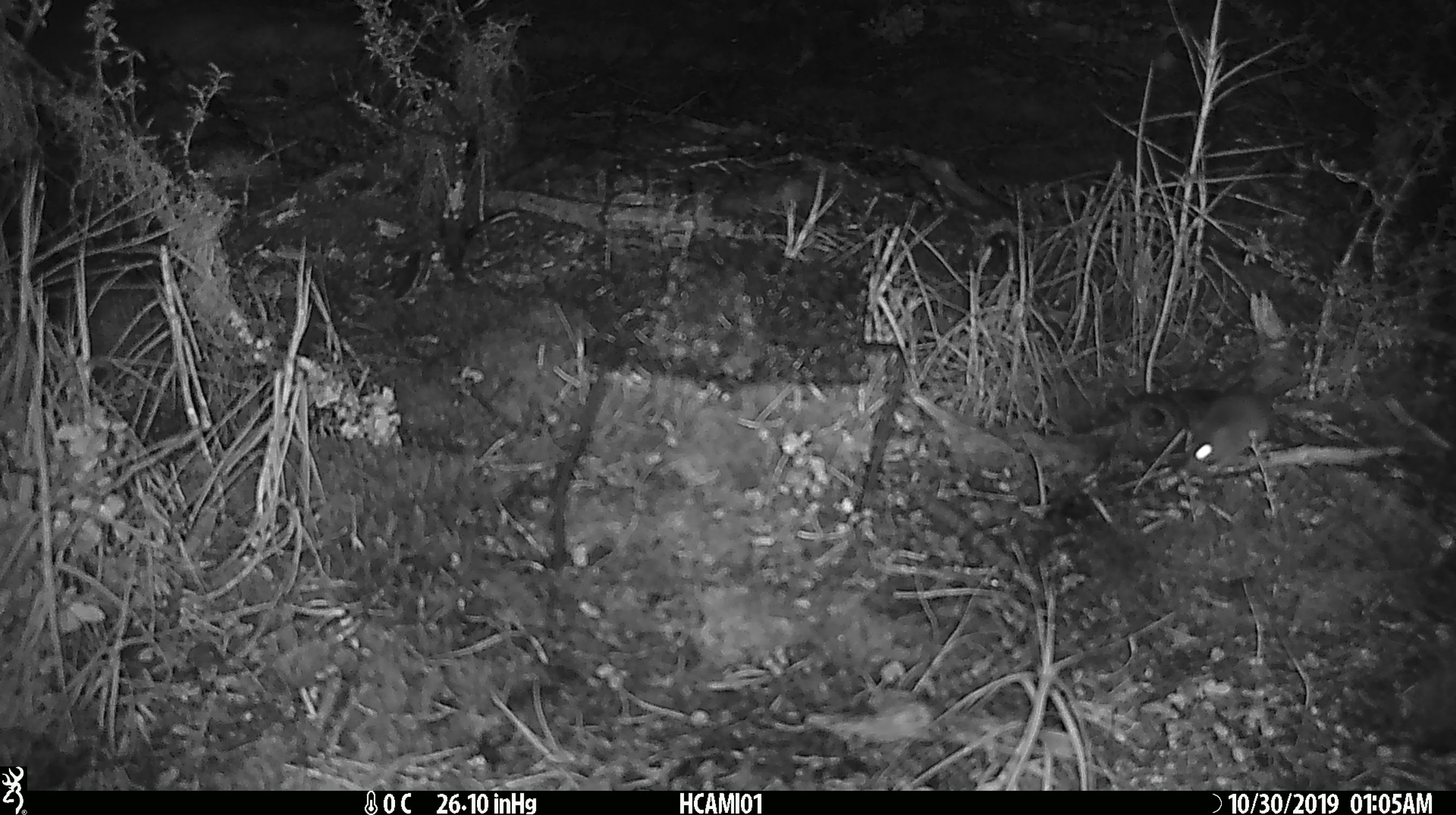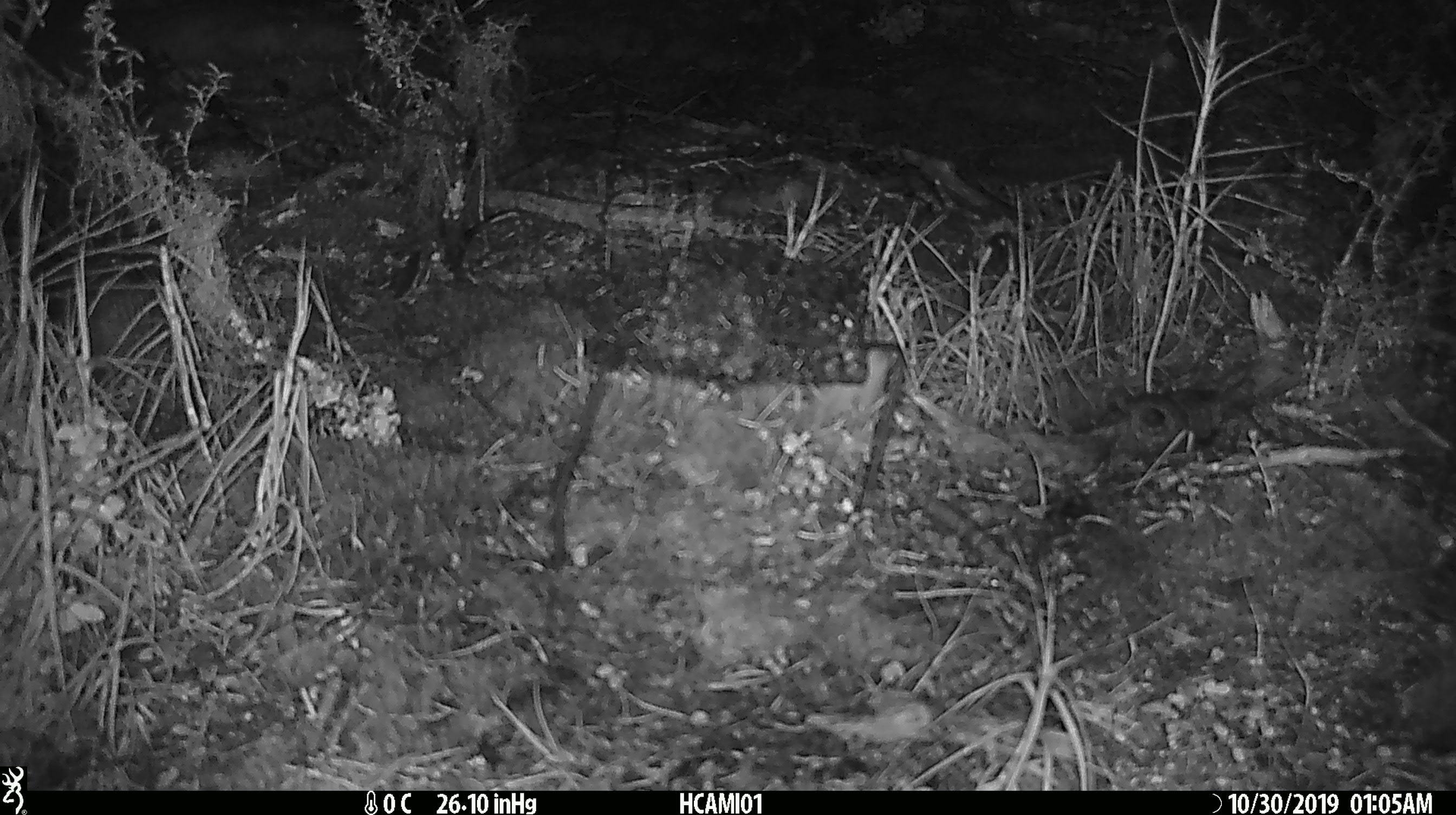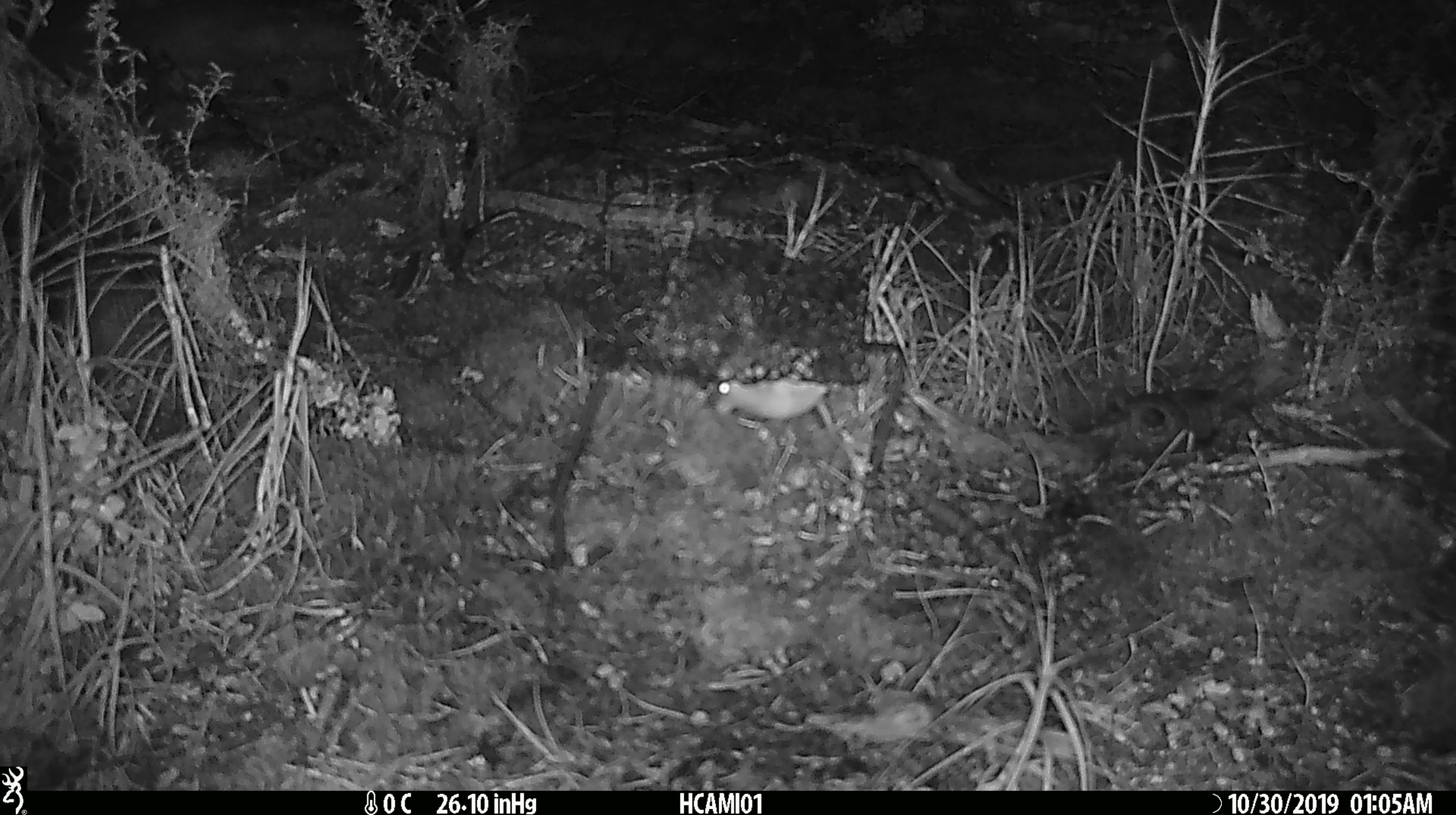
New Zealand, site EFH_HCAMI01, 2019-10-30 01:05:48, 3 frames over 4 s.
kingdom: Animalia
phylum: Chordata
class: Mammalia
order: Rodentia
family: Muridae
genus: Mus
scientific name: Mus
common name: mouse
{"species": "mouse (Mus)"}